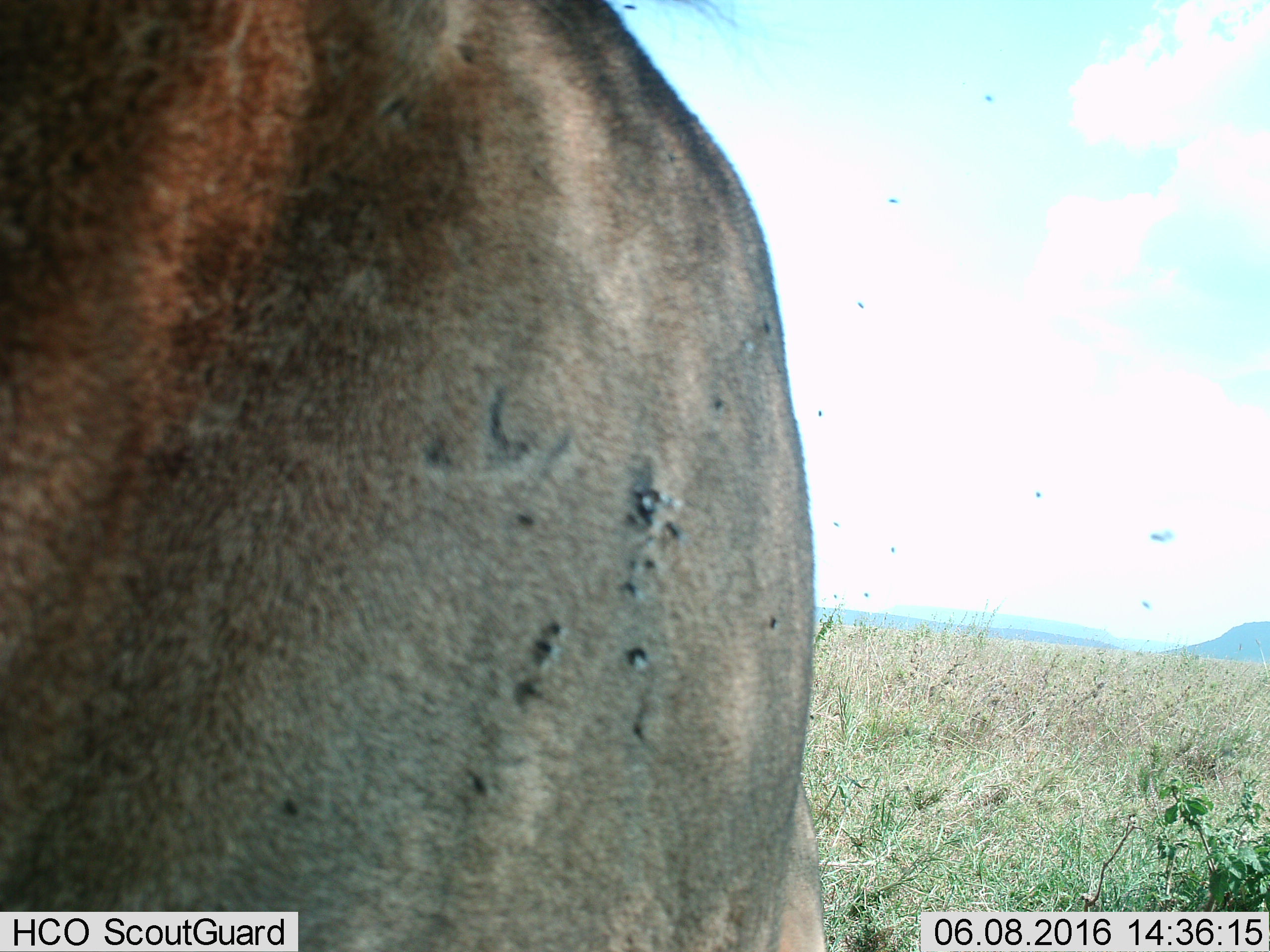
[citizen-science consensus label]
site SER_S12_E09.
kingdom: Animalia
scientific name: Animalia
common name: insect or spider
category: insectspider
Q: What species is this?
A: Insectspider (insect or spider) (Animalia).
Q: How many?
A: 11-50.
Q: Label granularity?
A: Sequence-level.